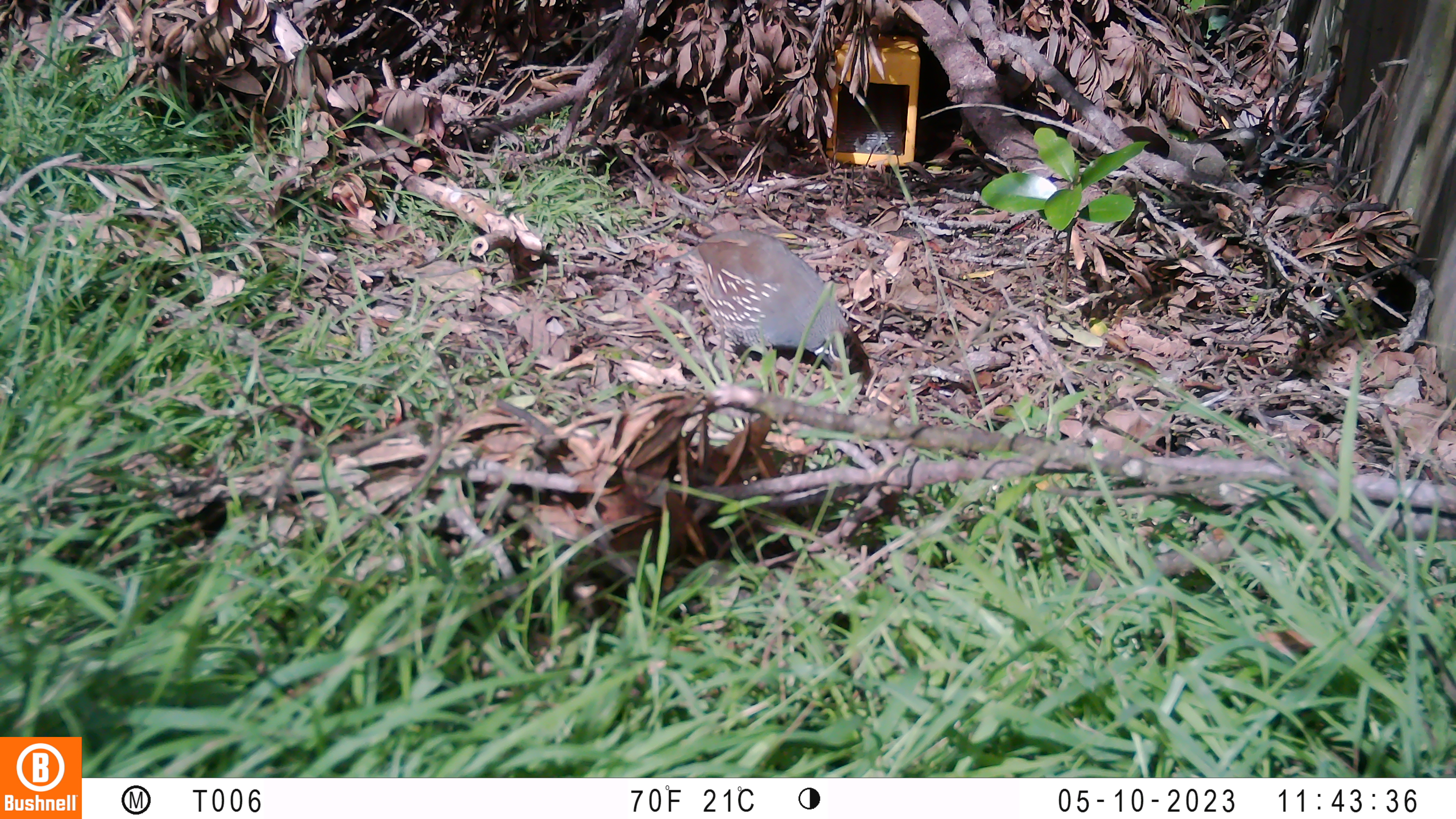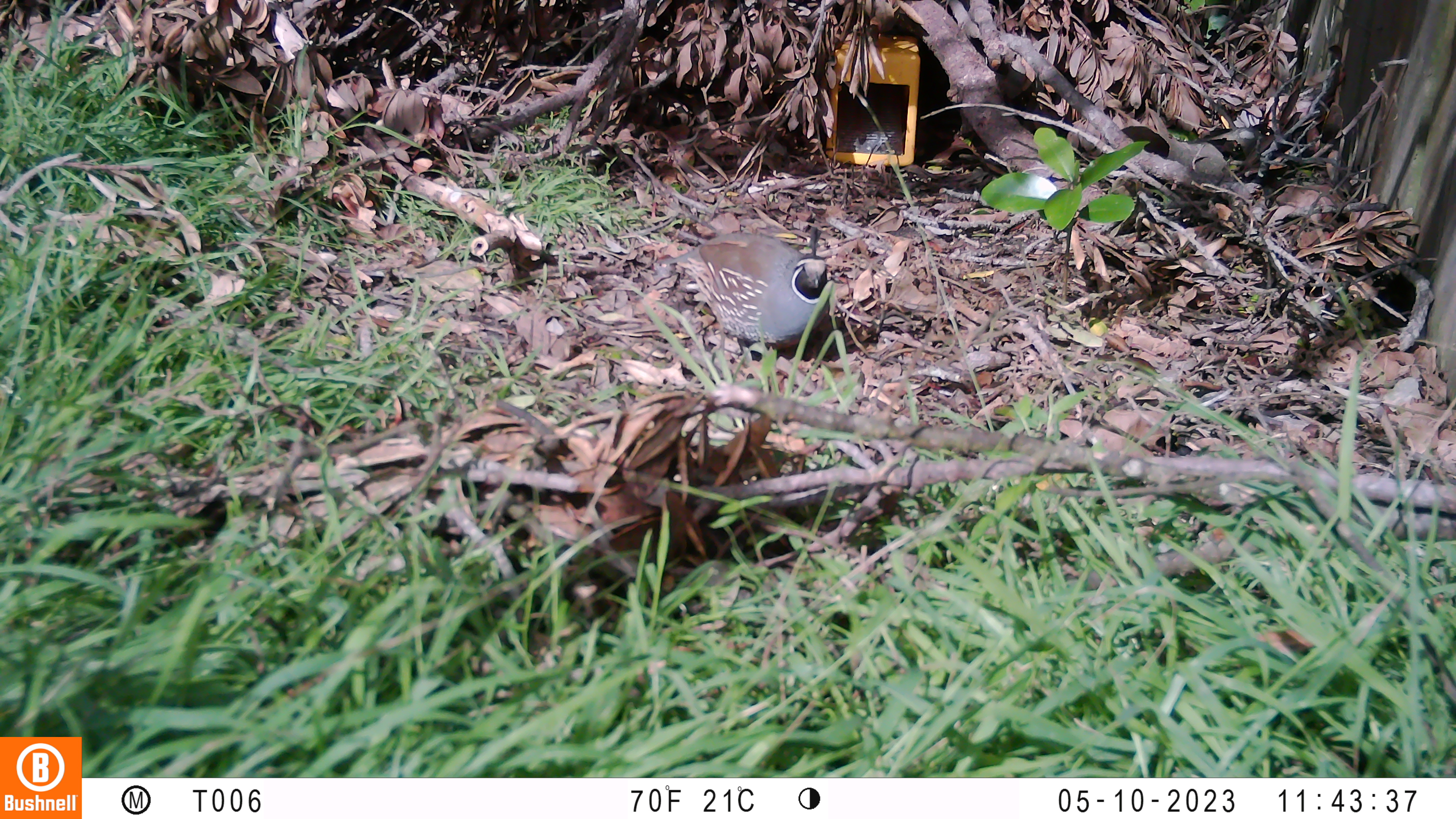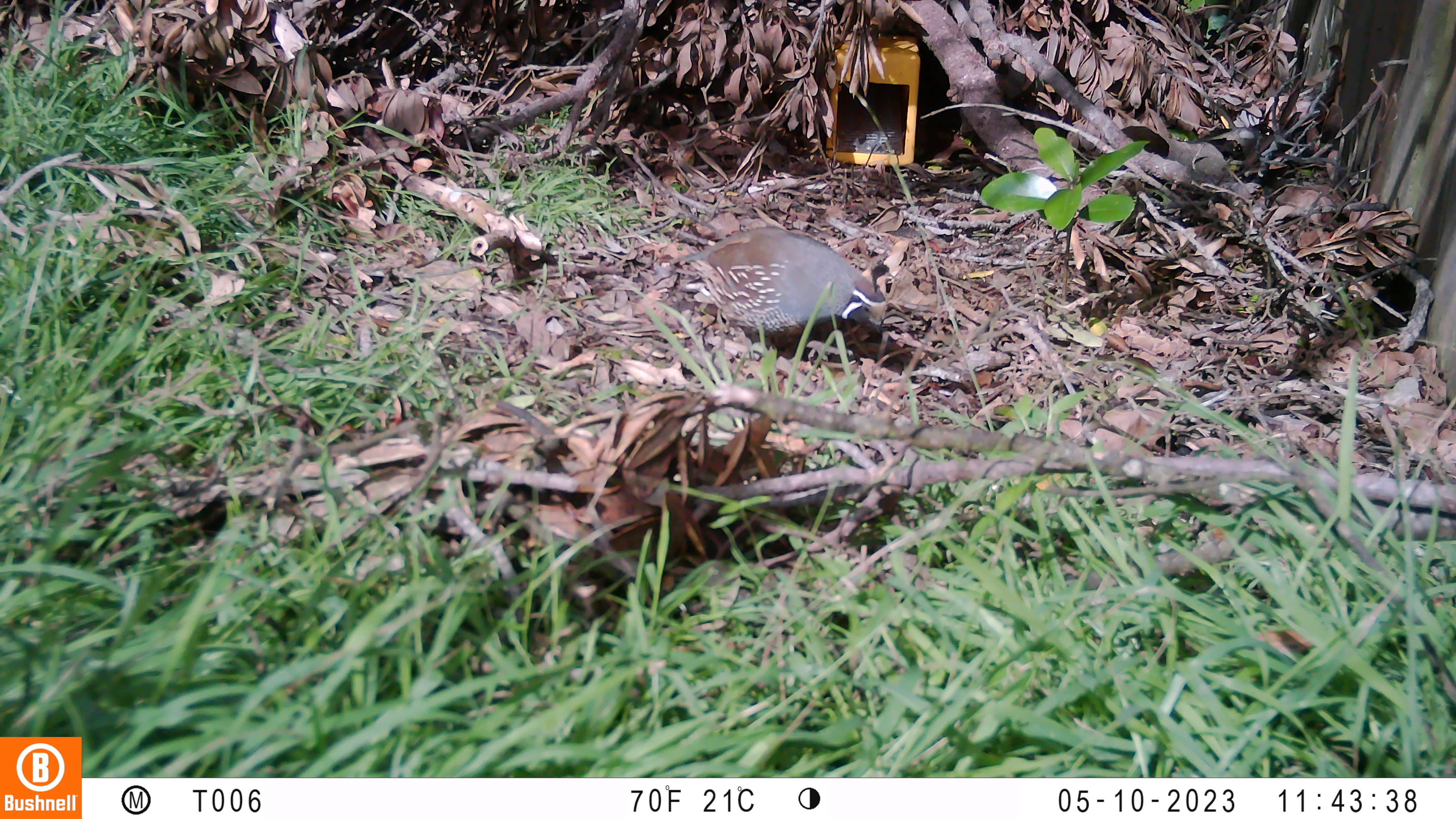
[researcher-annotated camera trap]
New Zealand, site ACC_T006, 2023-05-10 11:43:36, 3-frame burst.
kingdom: Animalia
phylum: Chordata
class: Aves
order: Galliformes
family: Odontophoridae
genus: Callipepla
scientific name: Callipepla californica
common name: california quail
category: quail california